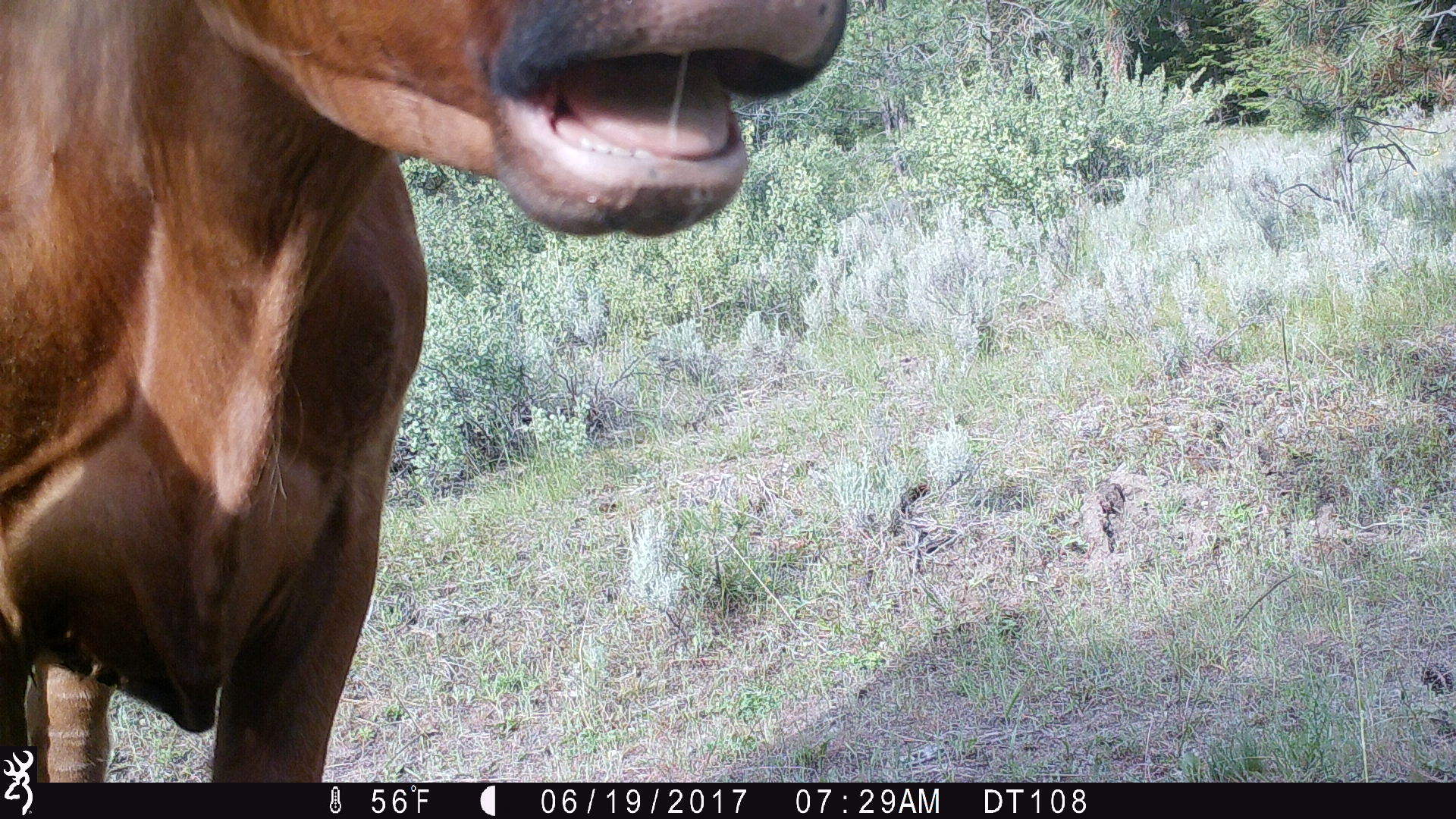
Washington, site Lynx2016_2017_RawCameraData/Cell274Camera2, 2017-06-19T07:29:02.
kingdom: Animalia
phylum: Chordata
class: Mammalia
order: Artiodactyla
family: Bovidae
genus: Bos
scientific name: Bos taurus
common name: domestic cattle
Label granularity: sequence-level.